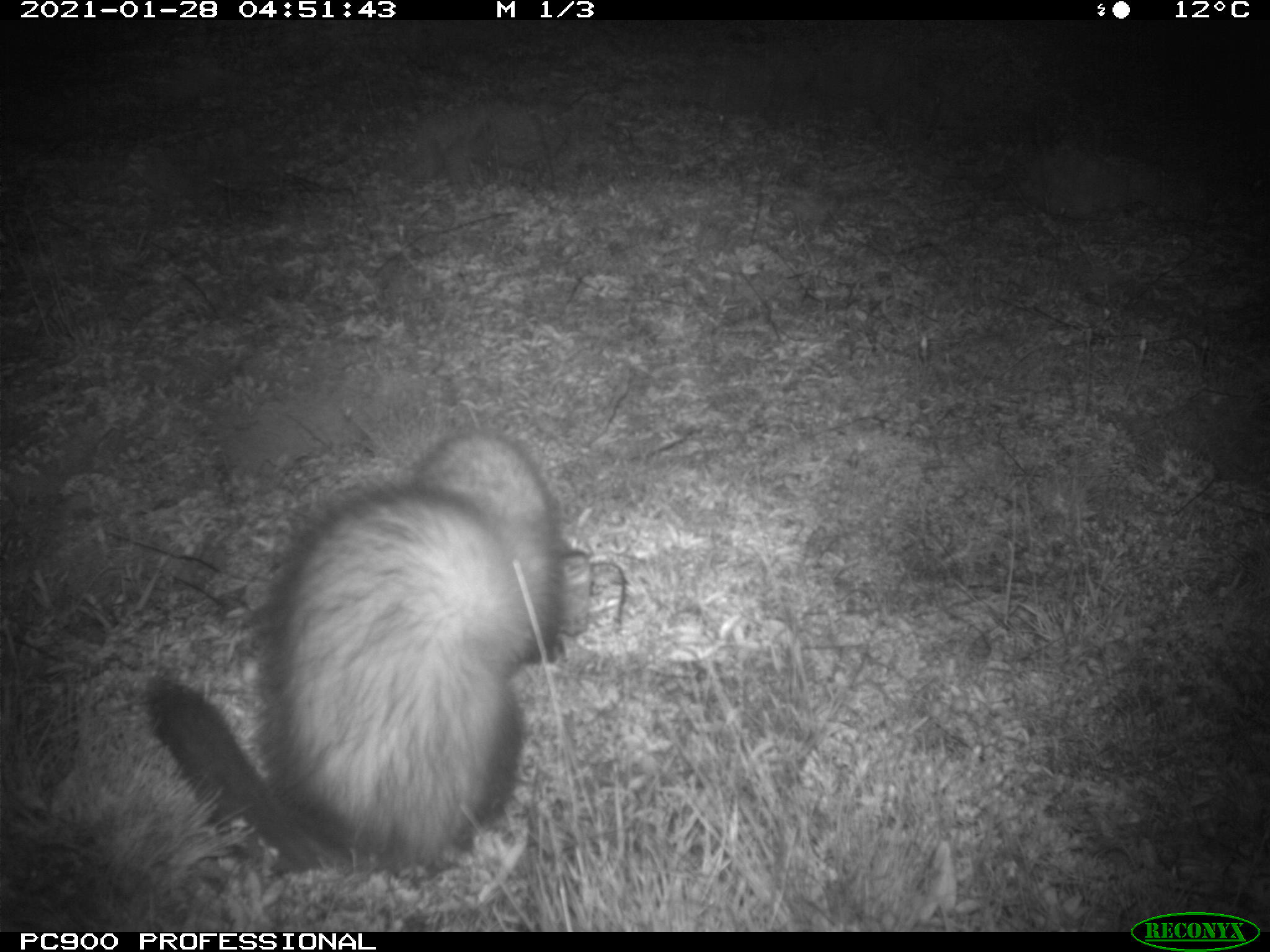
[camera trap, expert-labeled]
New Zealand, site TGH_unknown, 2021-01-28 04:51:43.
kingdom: Animalia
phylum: Chordata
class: Mammalia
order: Carnivora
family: Mustelidae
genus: Mustela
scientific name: Mustela furo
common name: ferret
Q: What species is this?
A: Ferret (Mustela furo).